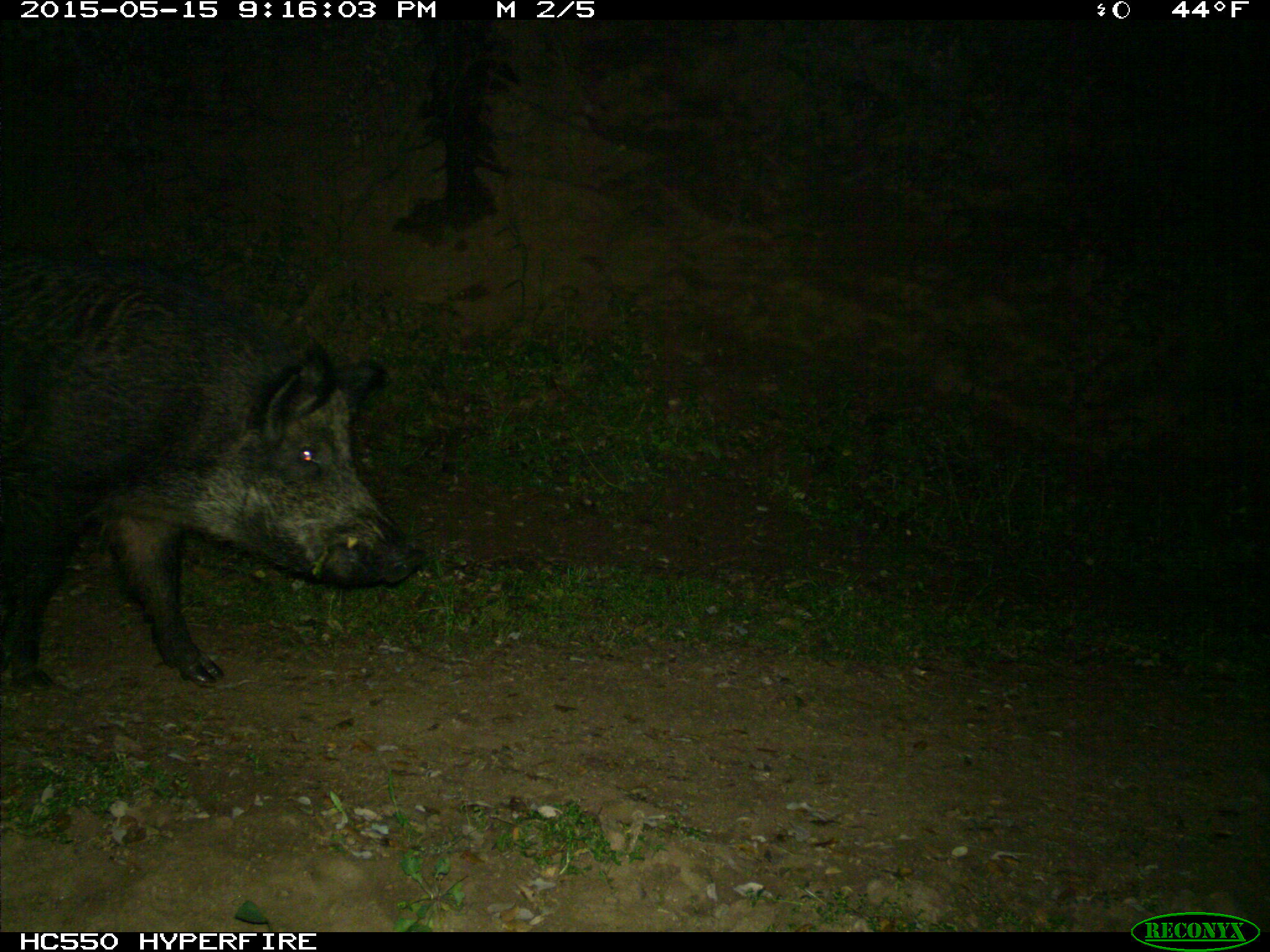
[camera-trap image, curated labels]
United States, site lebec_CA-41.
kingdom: Animalia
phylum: Chordata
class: Mammalia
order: Artiodactyla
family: Suidae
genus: Sus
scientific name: Sus scrofa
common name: wild boar